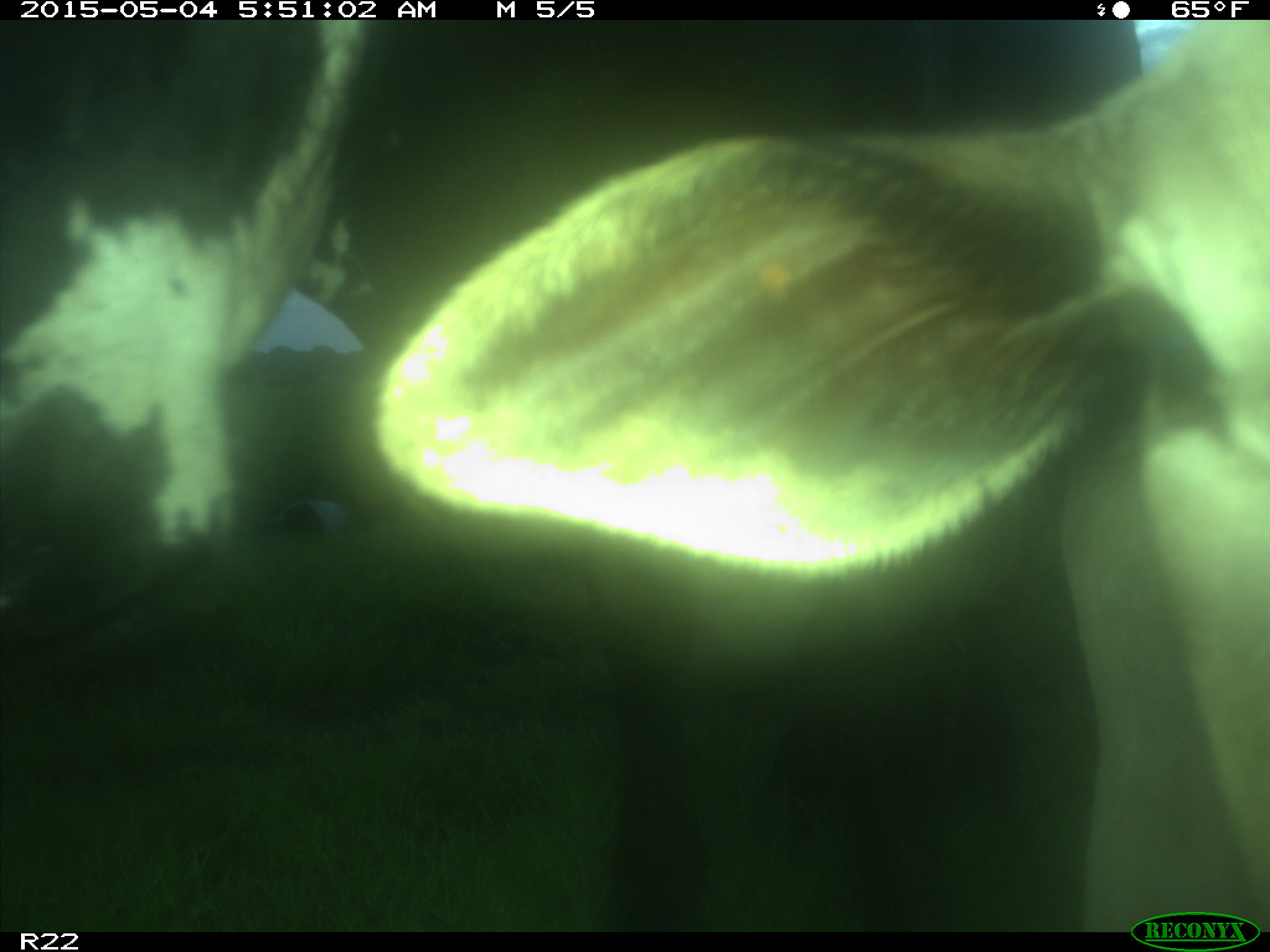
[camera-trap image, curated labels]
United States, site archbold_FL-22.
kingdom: Animalia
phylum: Chordata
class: Mammalia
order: Artiodactyla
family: Bovidae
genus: Bos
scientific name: Bos taurus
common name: domestic cow